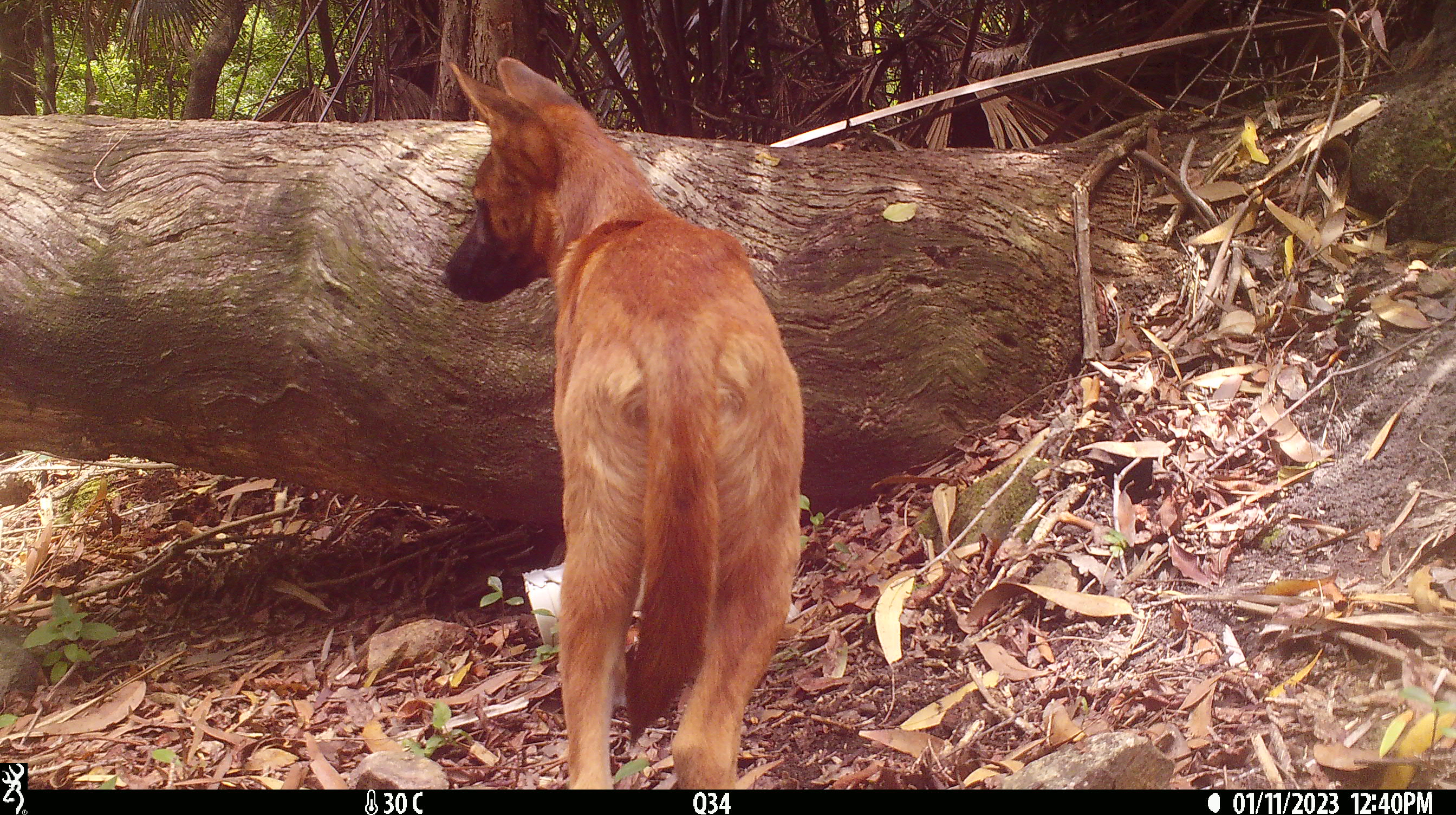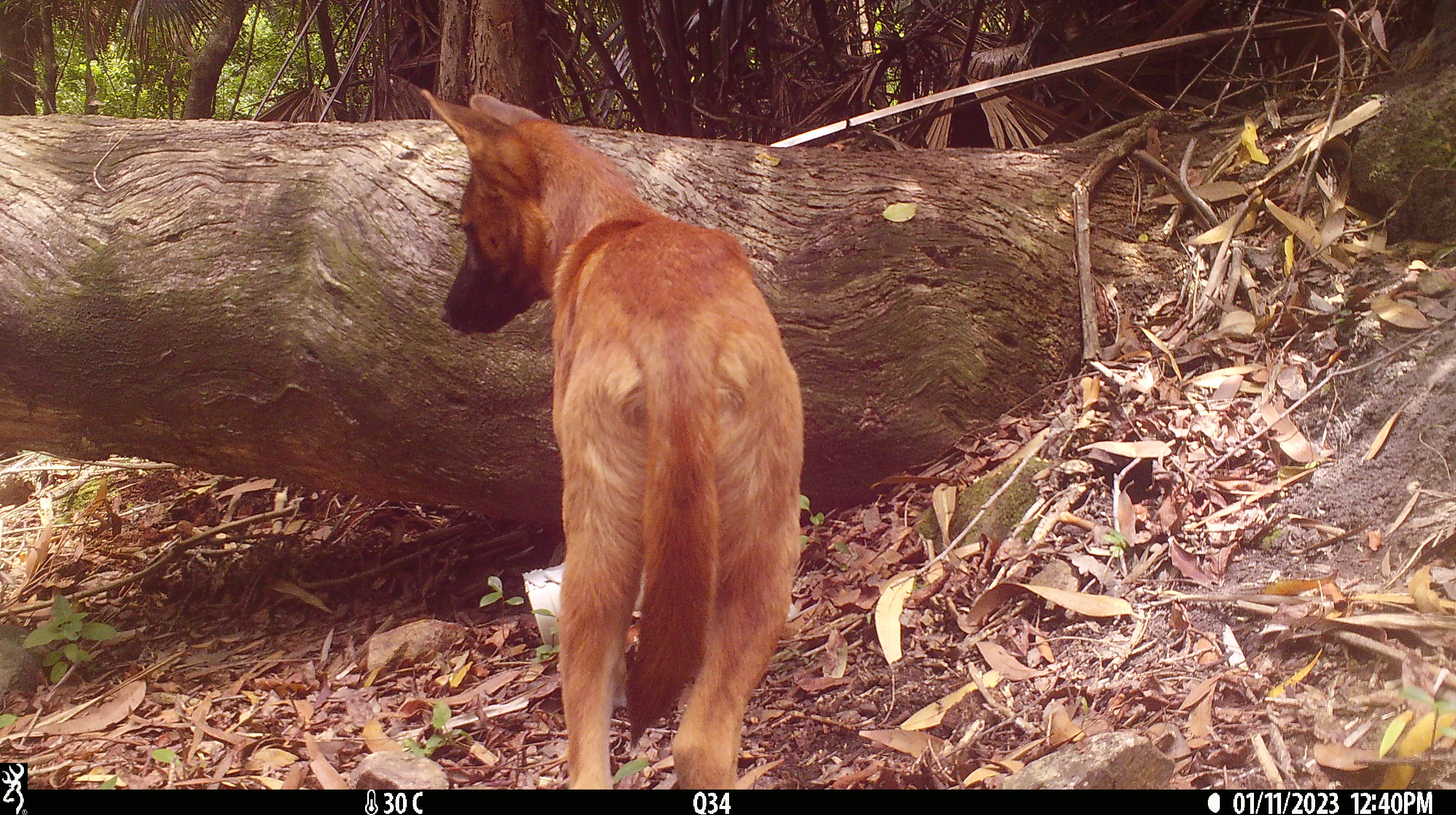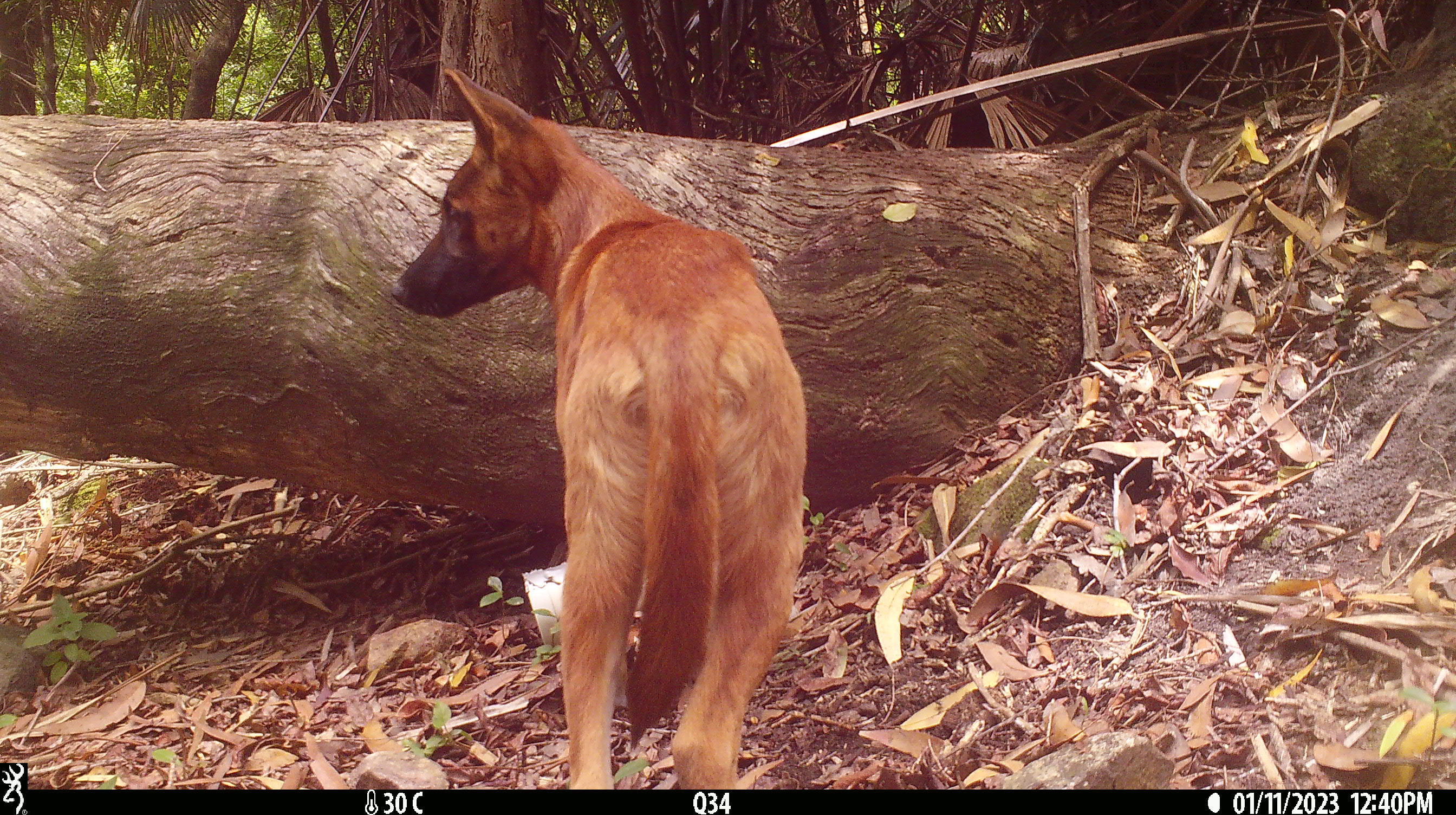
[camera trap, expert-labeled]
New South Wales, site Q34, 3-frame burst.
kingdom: Animalia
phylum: Chordata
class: Mammalia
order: Carnivora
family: Canidae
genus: Canis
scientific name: Canis familiaris dingo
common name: dingo